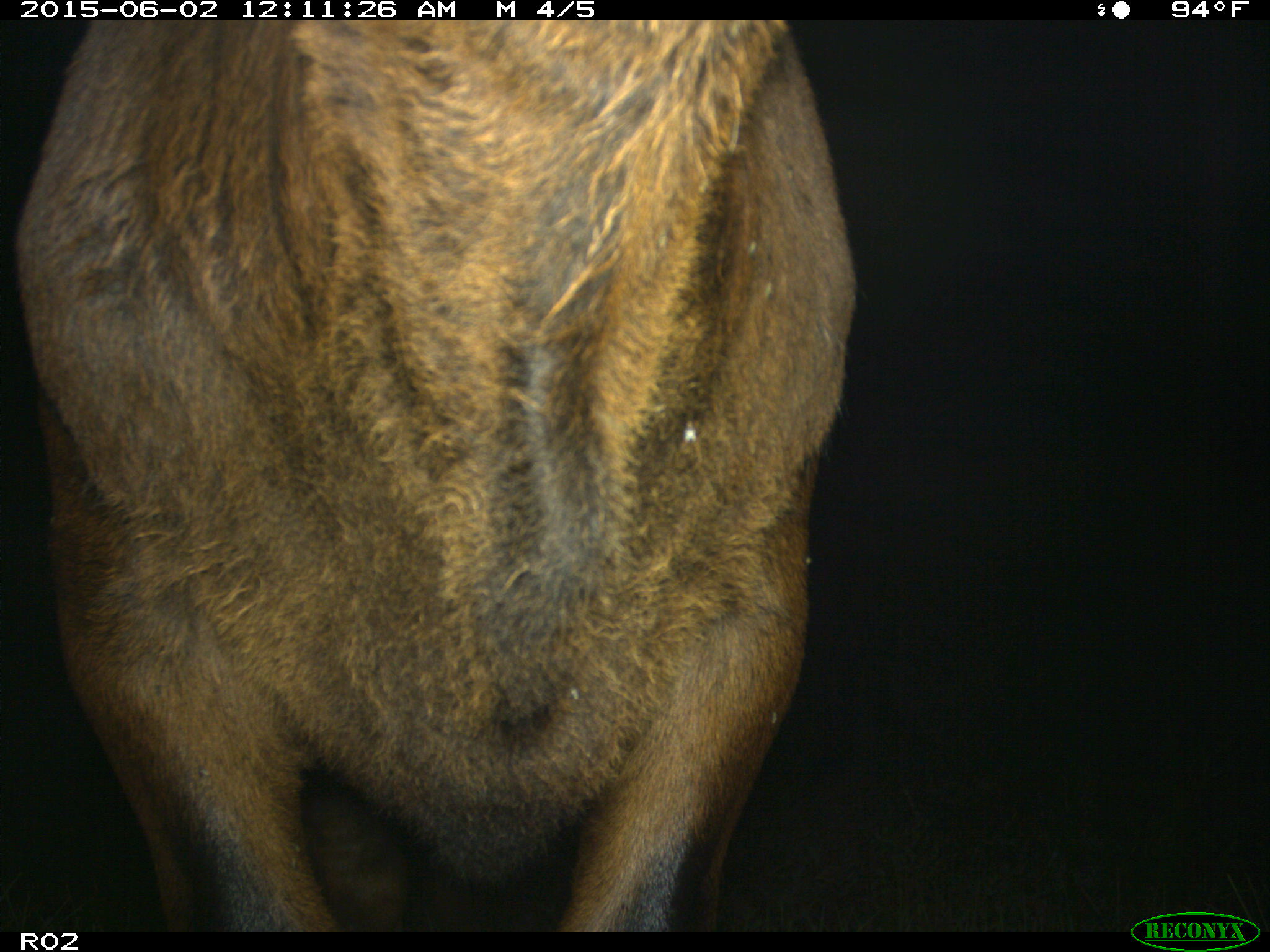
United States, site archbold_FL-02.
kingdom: Animalia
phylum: Chordata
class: Mammalia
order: Artiodactyla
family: Bovidae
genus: Bos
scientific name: Bos taurus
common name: domestic cow